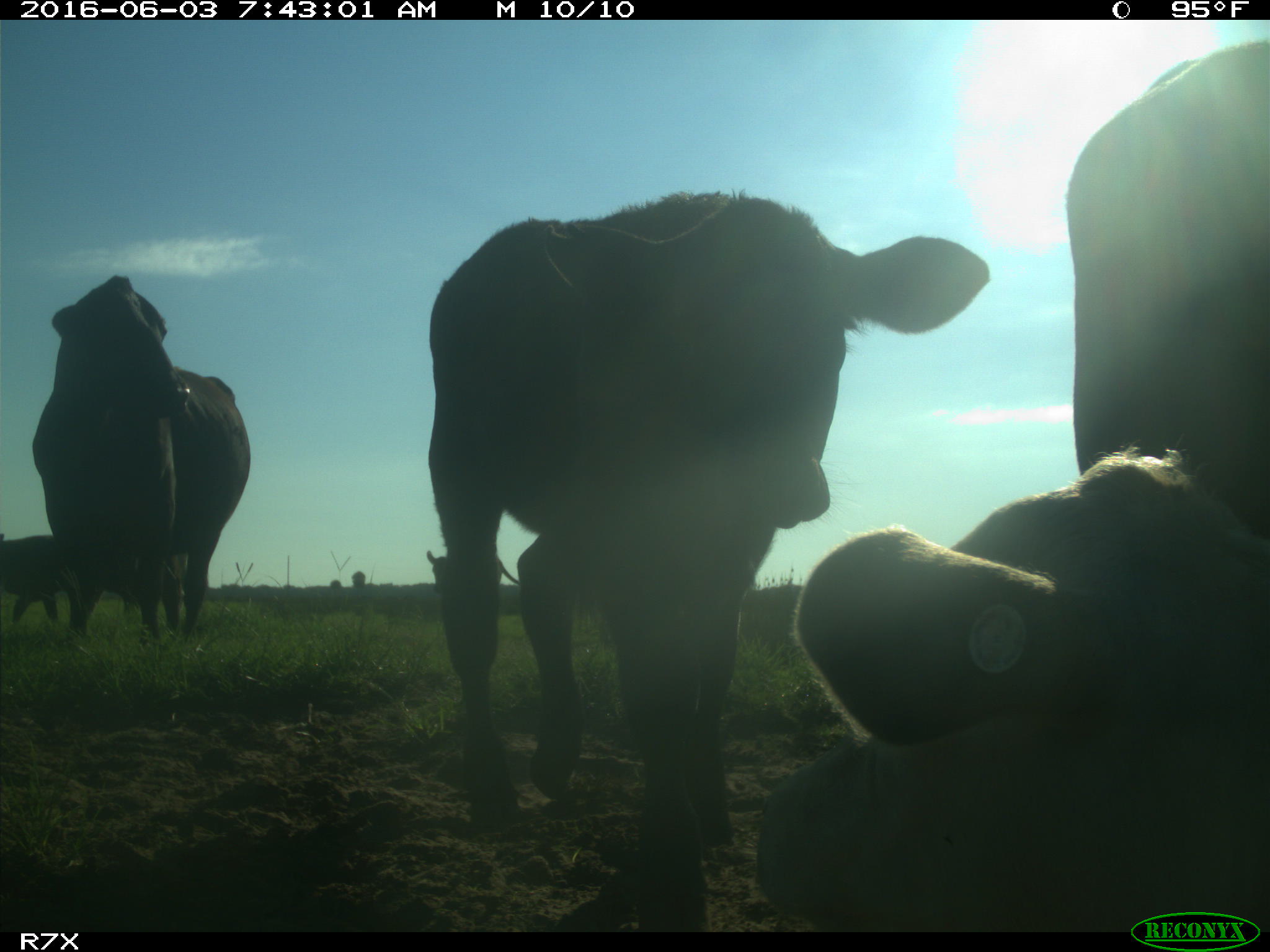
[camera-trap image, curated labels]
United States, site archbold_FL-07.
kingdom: Animalia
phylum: Chordata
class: Mammalia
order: Artiodactyla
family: Bovidae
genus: Bos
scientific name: Bos taurus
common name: domestic cow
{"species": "Bos taurus (domestic cow)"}